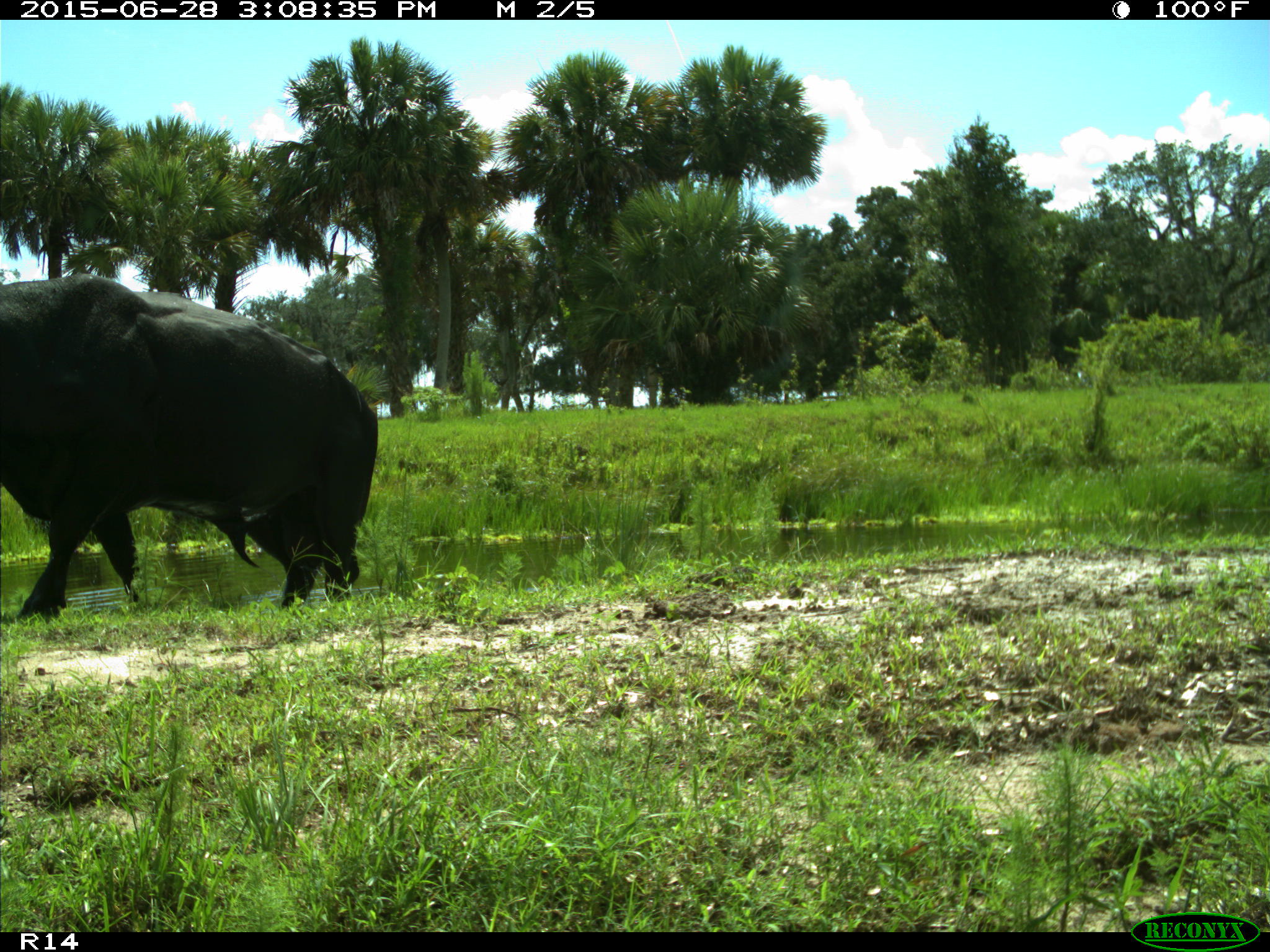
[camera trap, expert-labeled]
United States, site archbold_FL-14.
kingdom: Animalia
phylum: Chordata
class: Mammalia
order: Artiodactyla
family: Bovidae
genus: Bos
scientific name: Bos taurus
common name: domestic cow